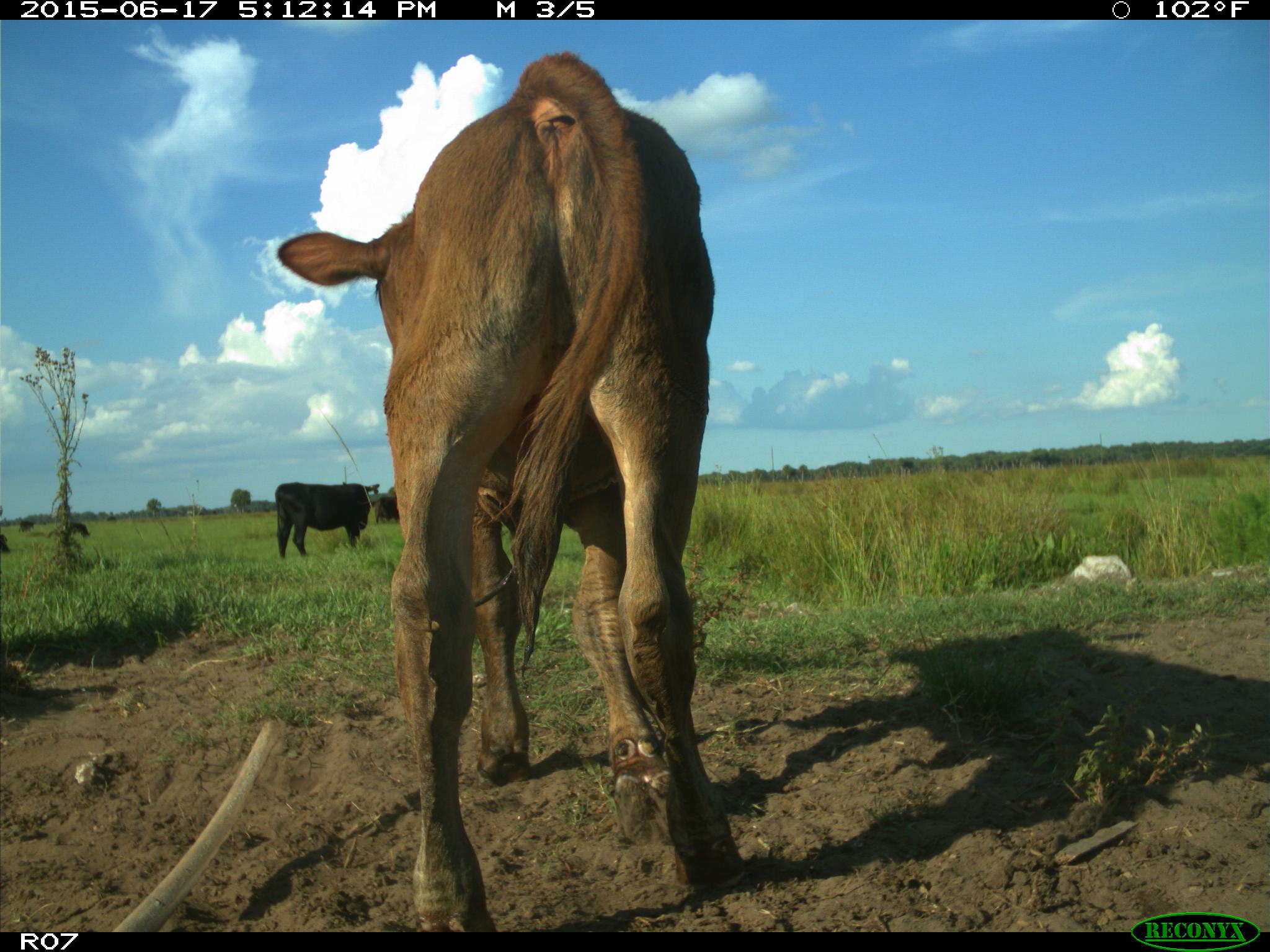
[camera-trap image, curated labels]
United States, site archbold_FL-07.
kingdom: Animalia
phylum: Chordata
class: Mammalia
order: Artiodactyla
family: Bovidae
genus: Bos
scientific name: Bos taurus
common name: domestic cow